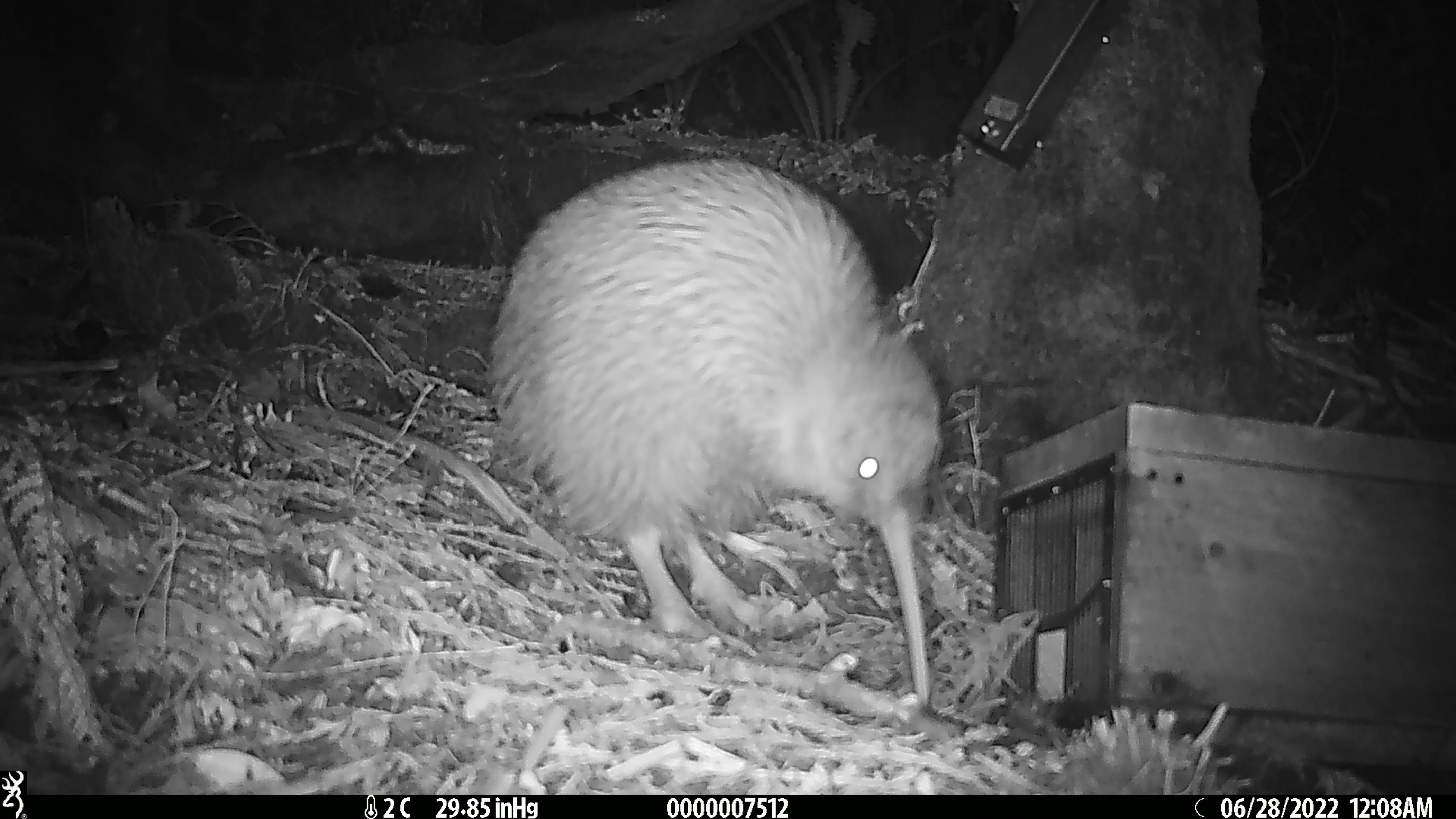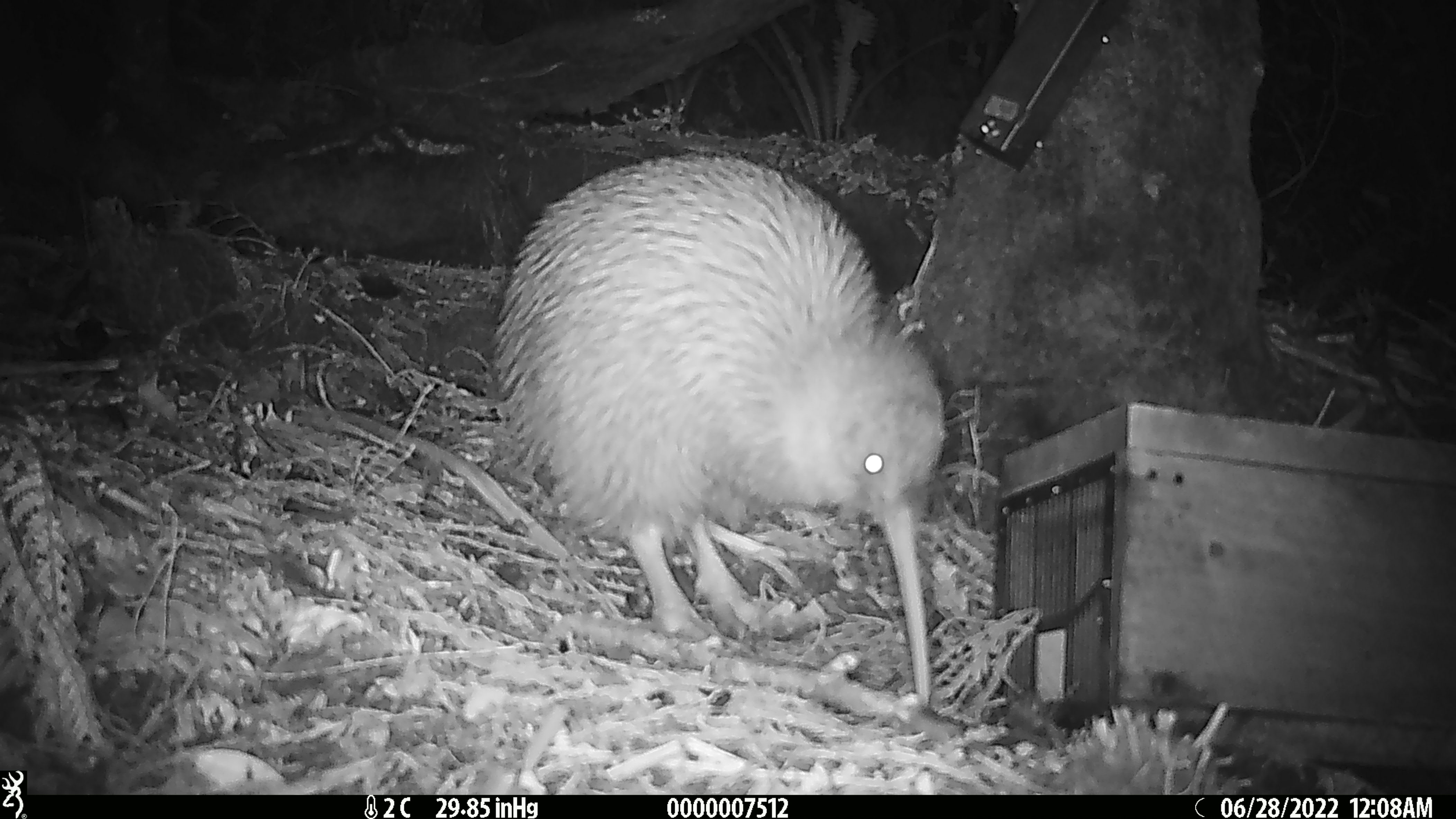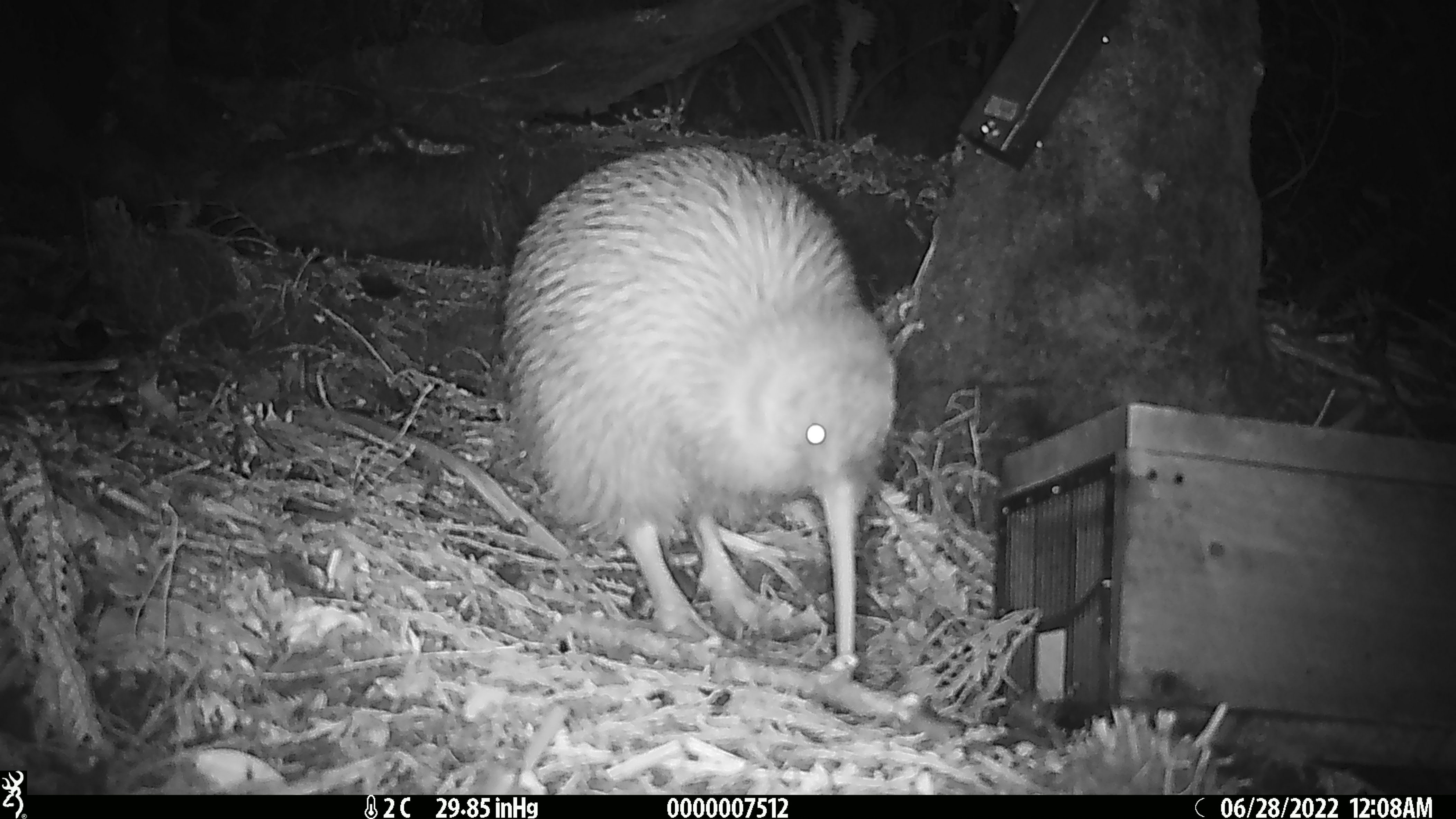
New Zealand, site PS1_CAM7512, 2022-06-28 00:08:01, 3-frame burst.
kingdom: Animalia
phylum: Chordata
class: Aves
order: Apterygiformes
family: Apterygidae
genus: Apteryx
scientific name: Apteryx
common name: kiwi